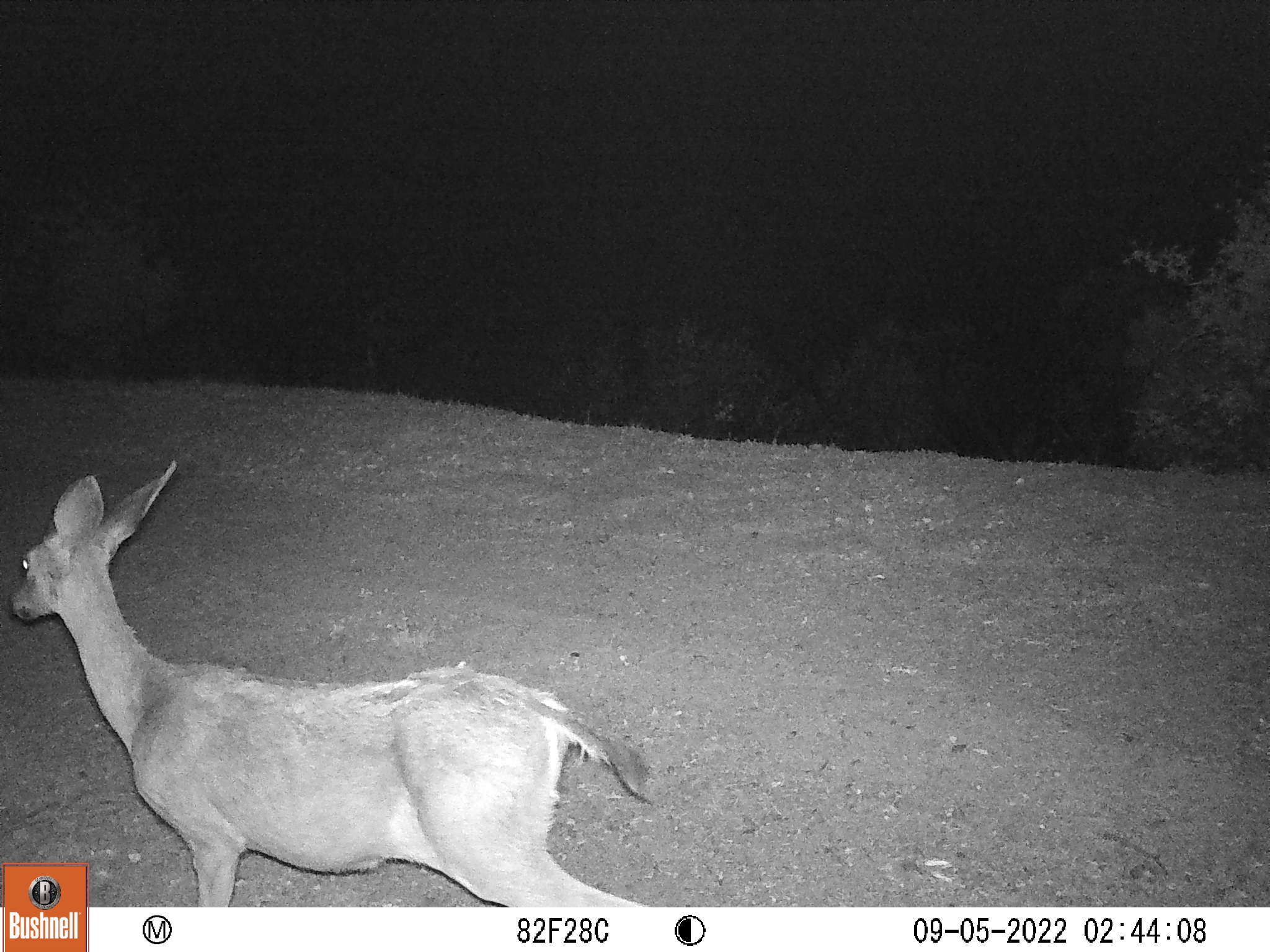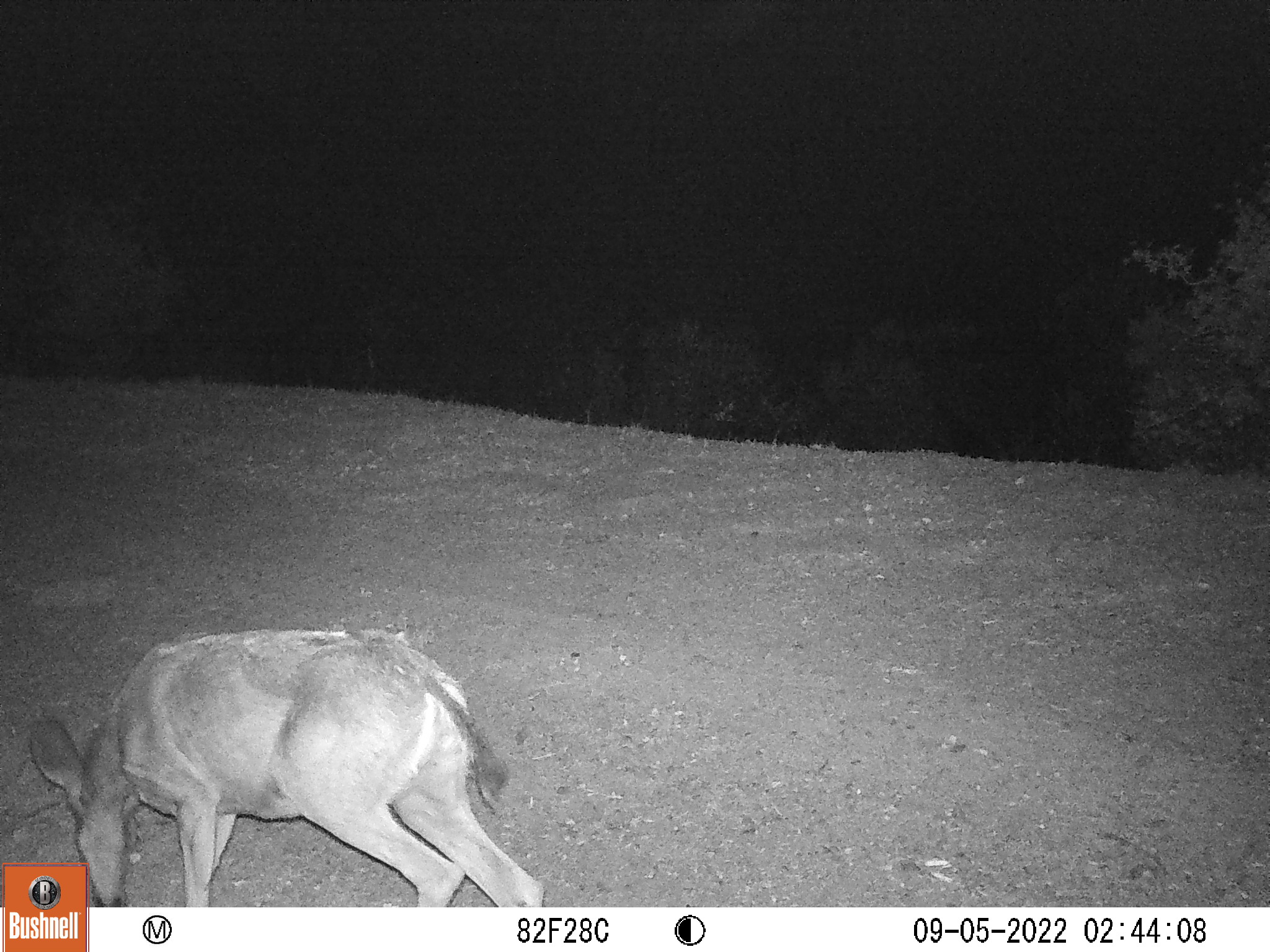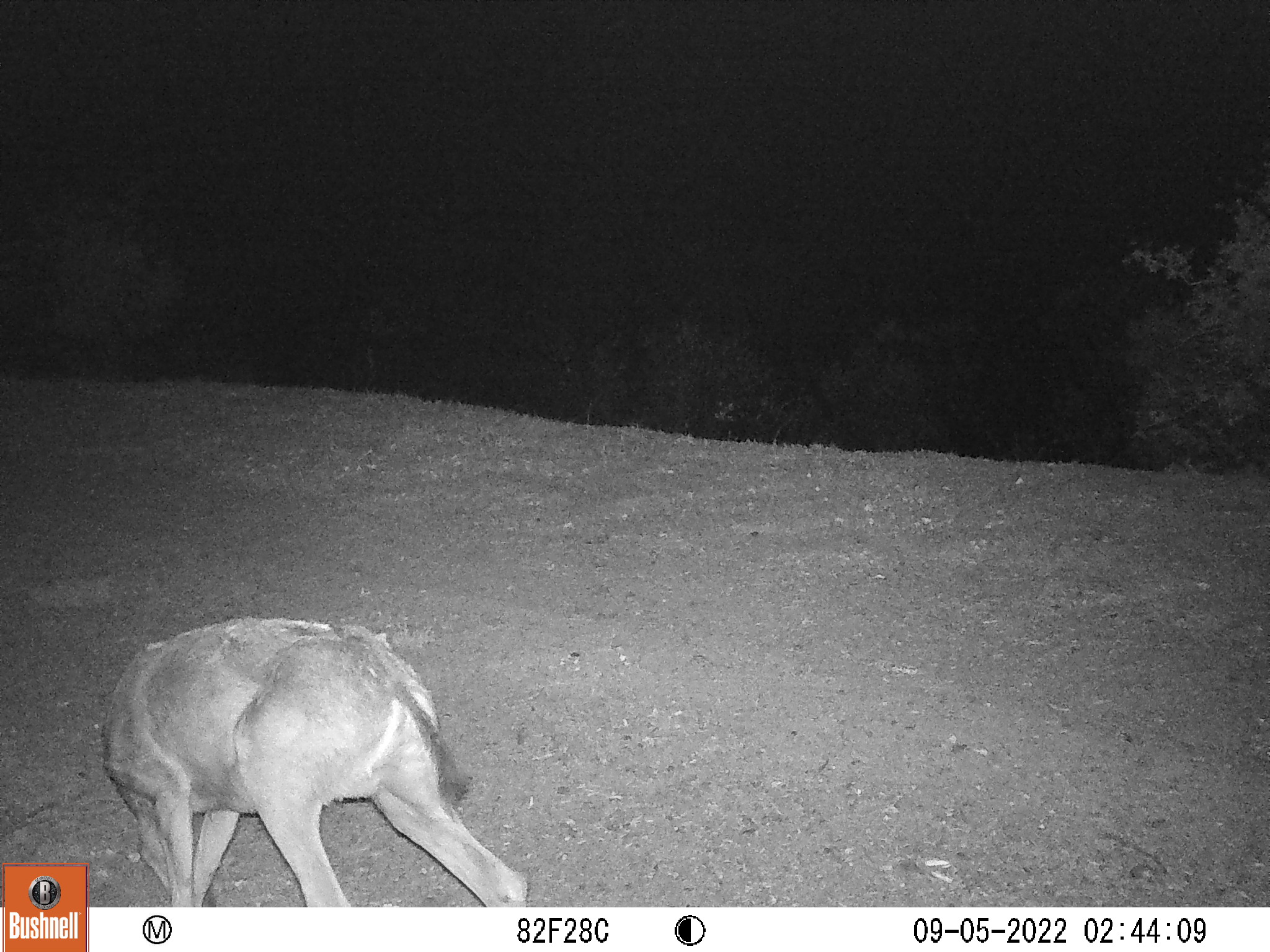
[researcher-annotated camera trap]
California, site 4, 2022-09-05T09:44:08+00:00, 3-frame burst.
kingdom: Animalia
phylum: Chordata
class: Mammalia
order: Artiodactyla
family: Cervidae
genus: Odocoileus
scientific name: Odocoileus hemionus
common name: mule deer